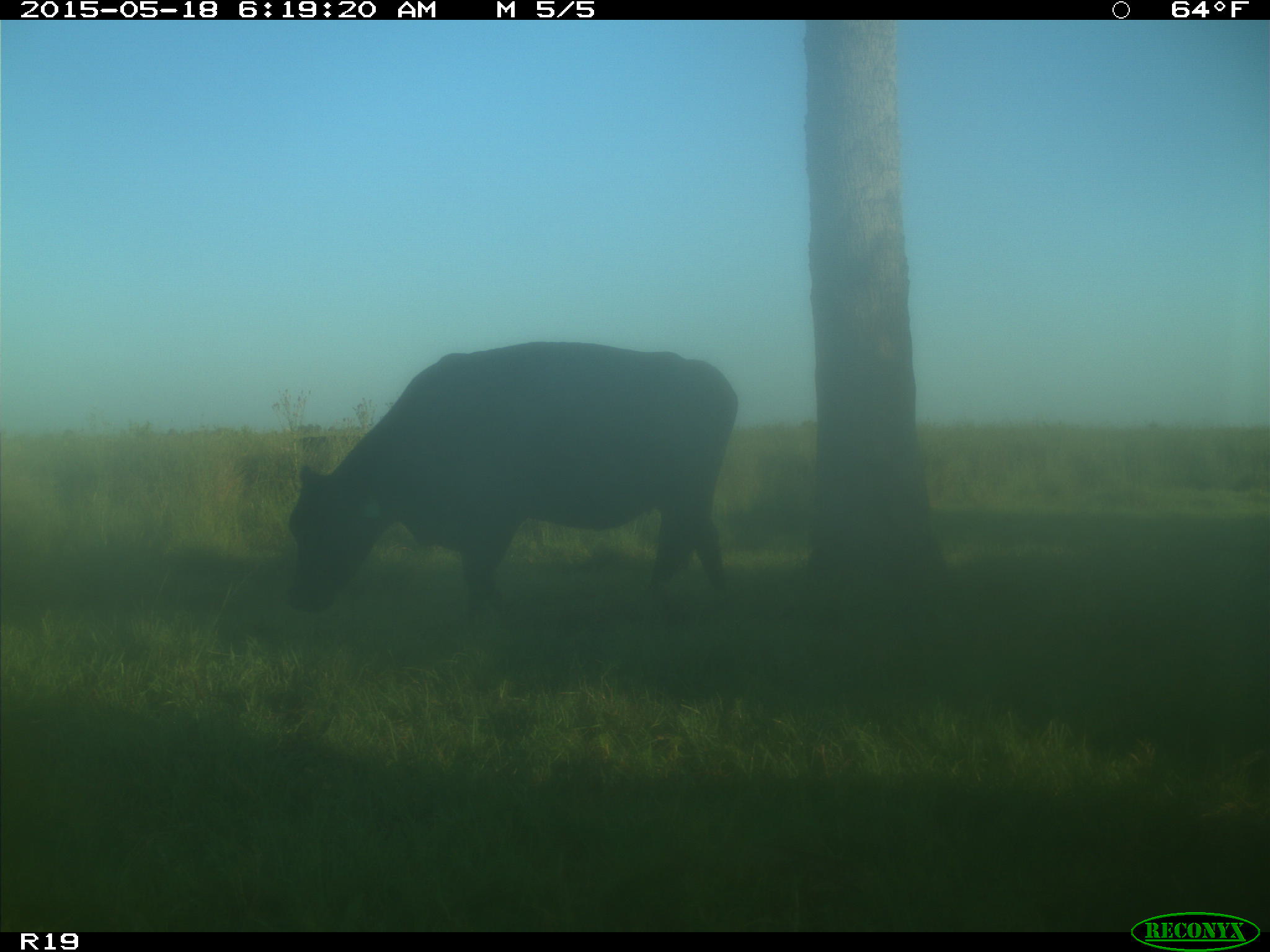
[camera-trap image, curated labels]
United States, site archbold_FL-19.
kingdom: Animalia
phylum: Chordata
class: Mammalia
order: Artiodactyla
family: Bovidae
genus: Bos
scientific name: Bos taurus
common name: domestic cow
Bos taurus (domestic cow).